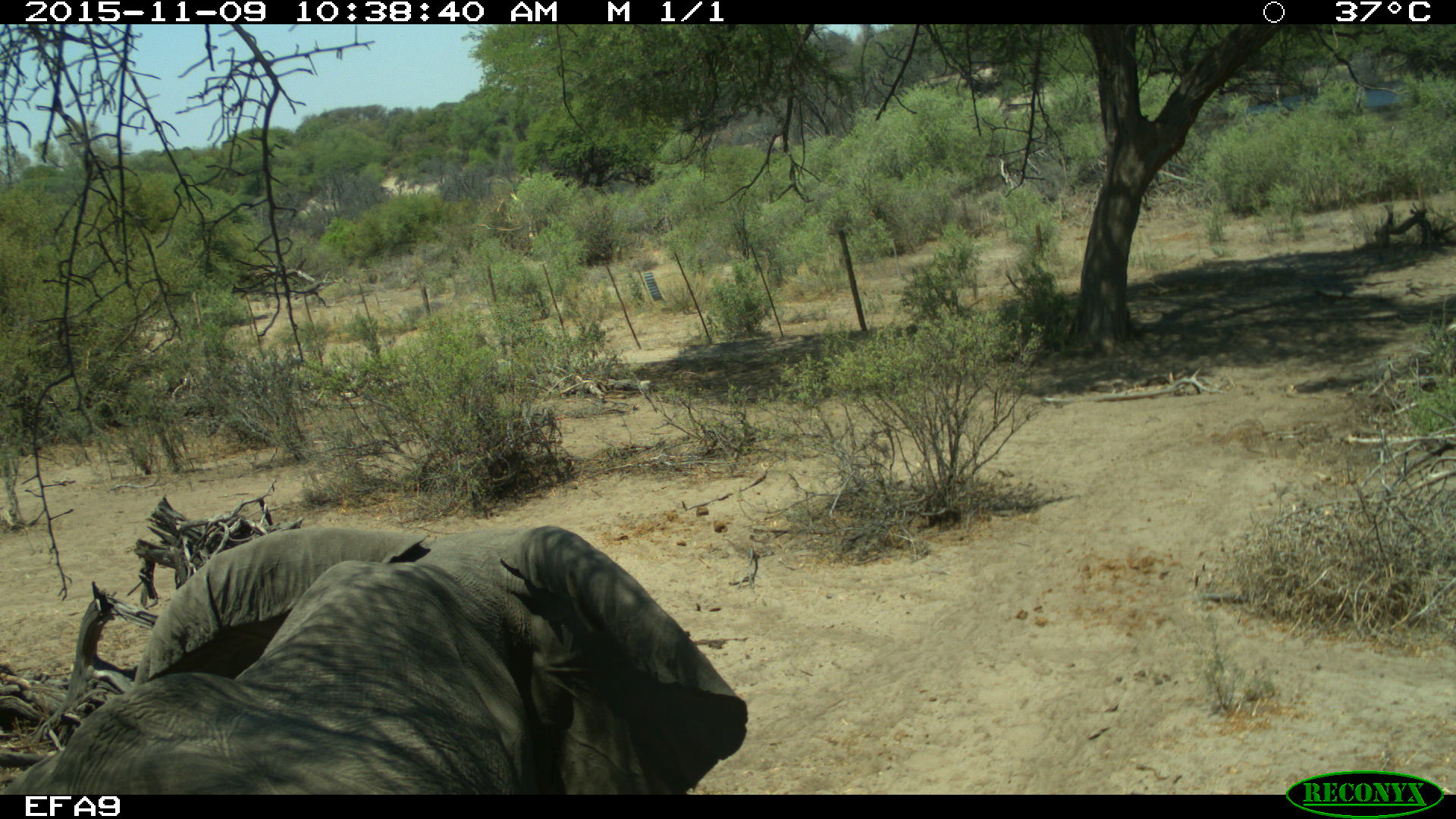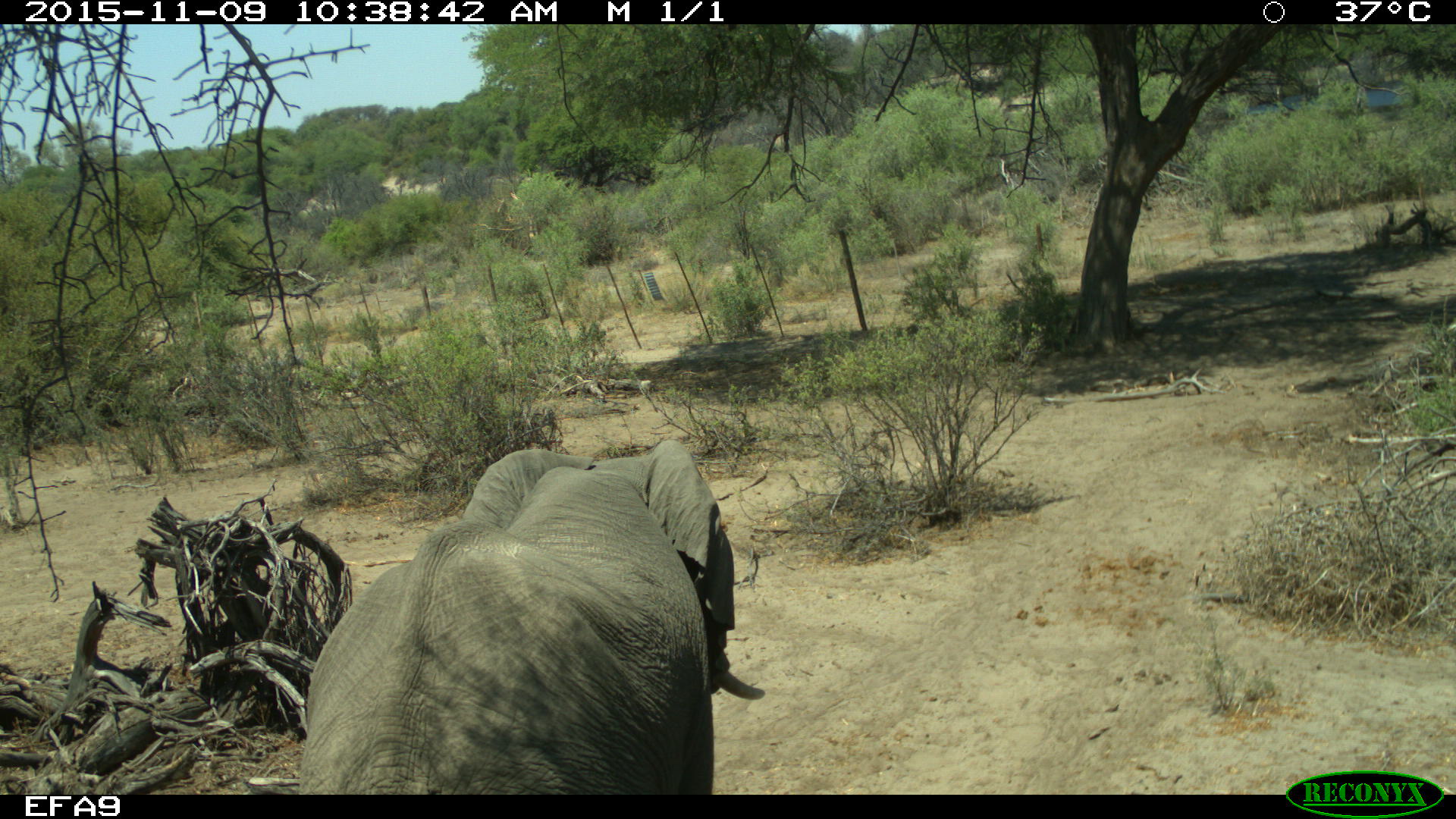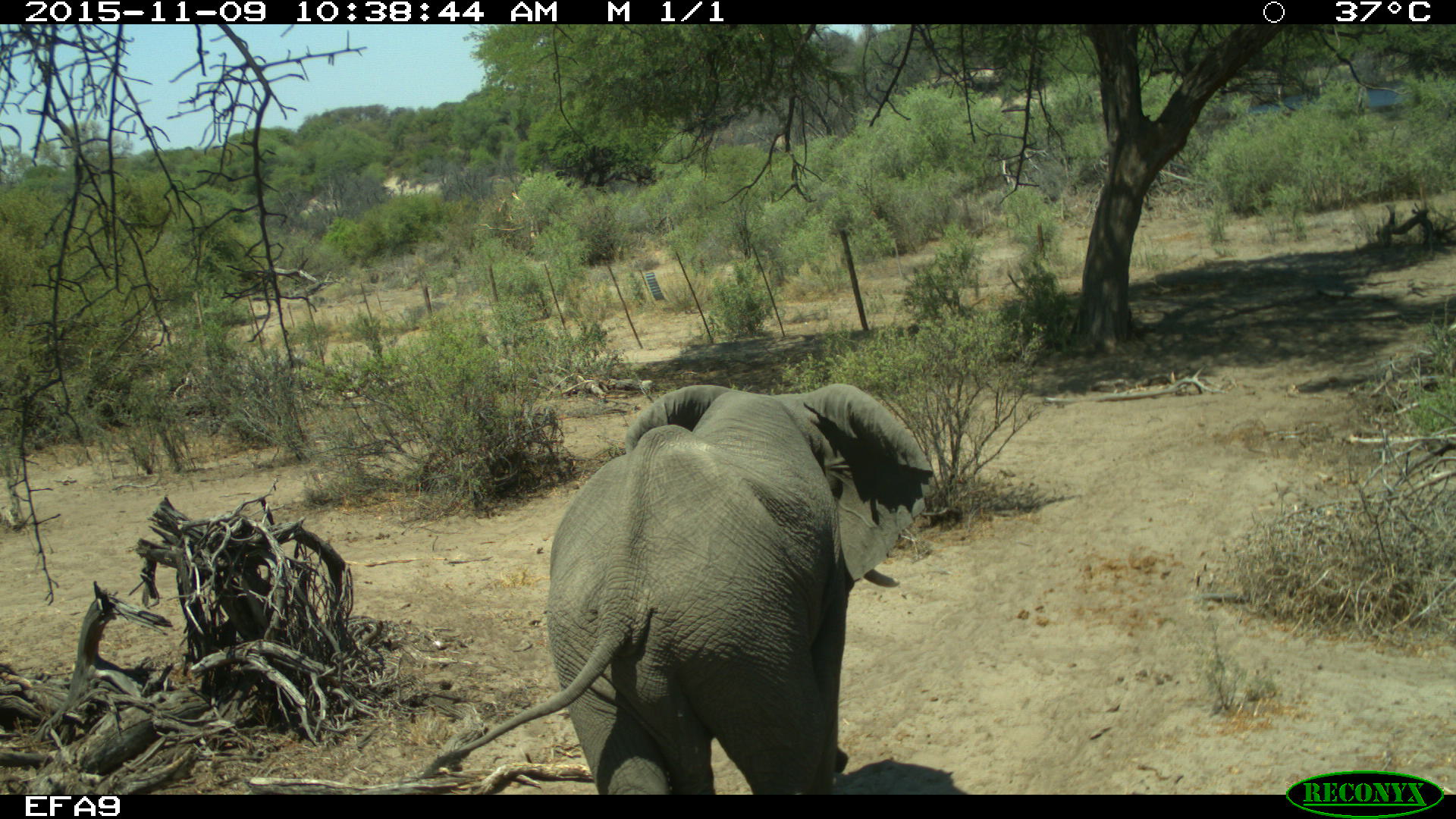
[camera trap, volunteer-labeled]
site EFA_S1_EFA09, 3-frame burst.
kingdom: Animalia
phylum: Chordata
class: Mammalia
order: Proboscidea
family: Elephantidae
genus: Loxodonta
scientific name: Loxodonta africana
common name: african bush elephant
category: elephant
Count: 1.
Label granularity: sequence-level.